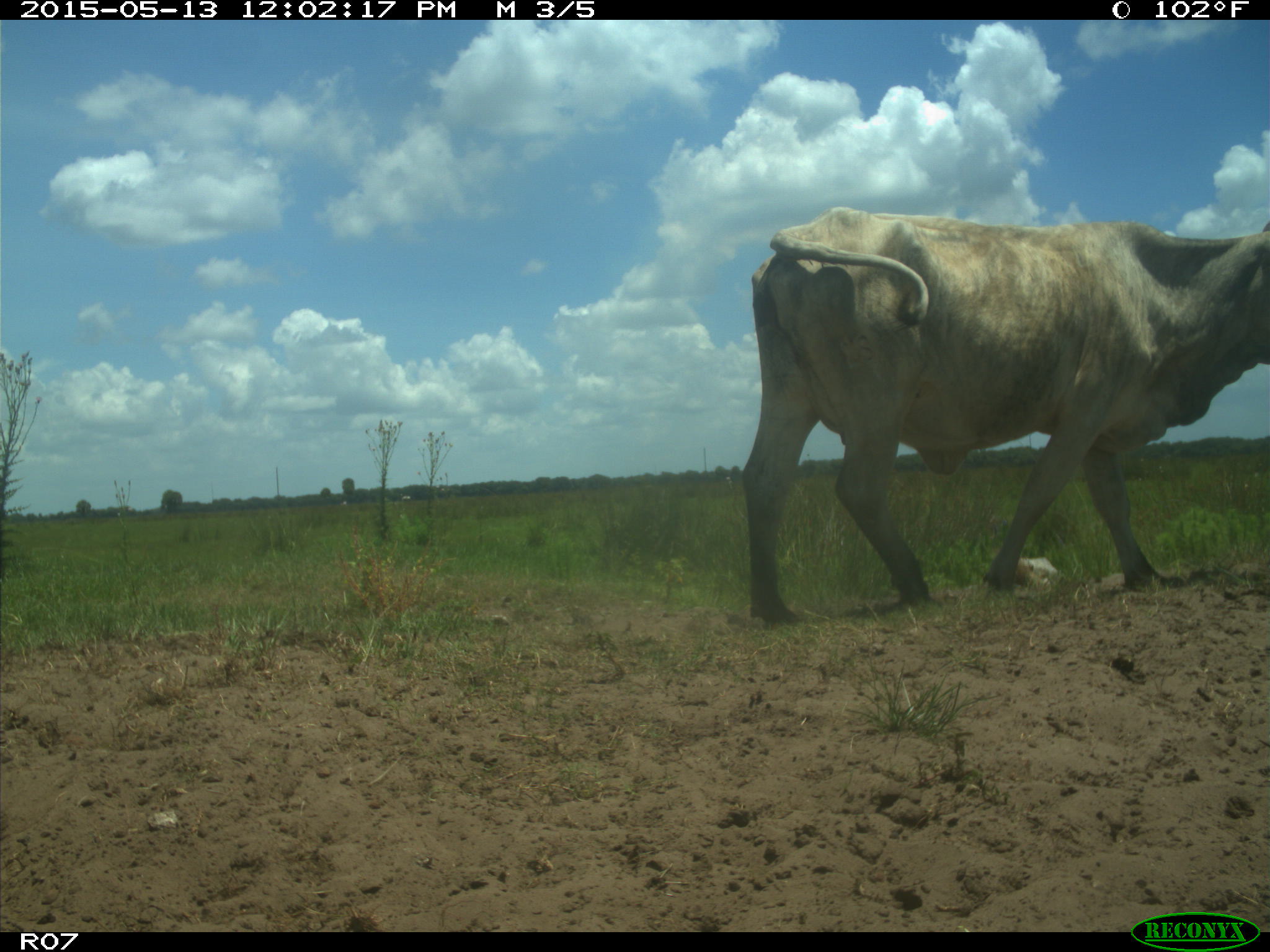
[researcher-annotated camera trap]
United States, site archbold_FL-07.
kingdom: Animalia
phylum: Chordata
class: Mammalia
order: Artiodactyla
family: Bovidae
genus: Bos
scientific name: Bos taurus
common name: domestic cow